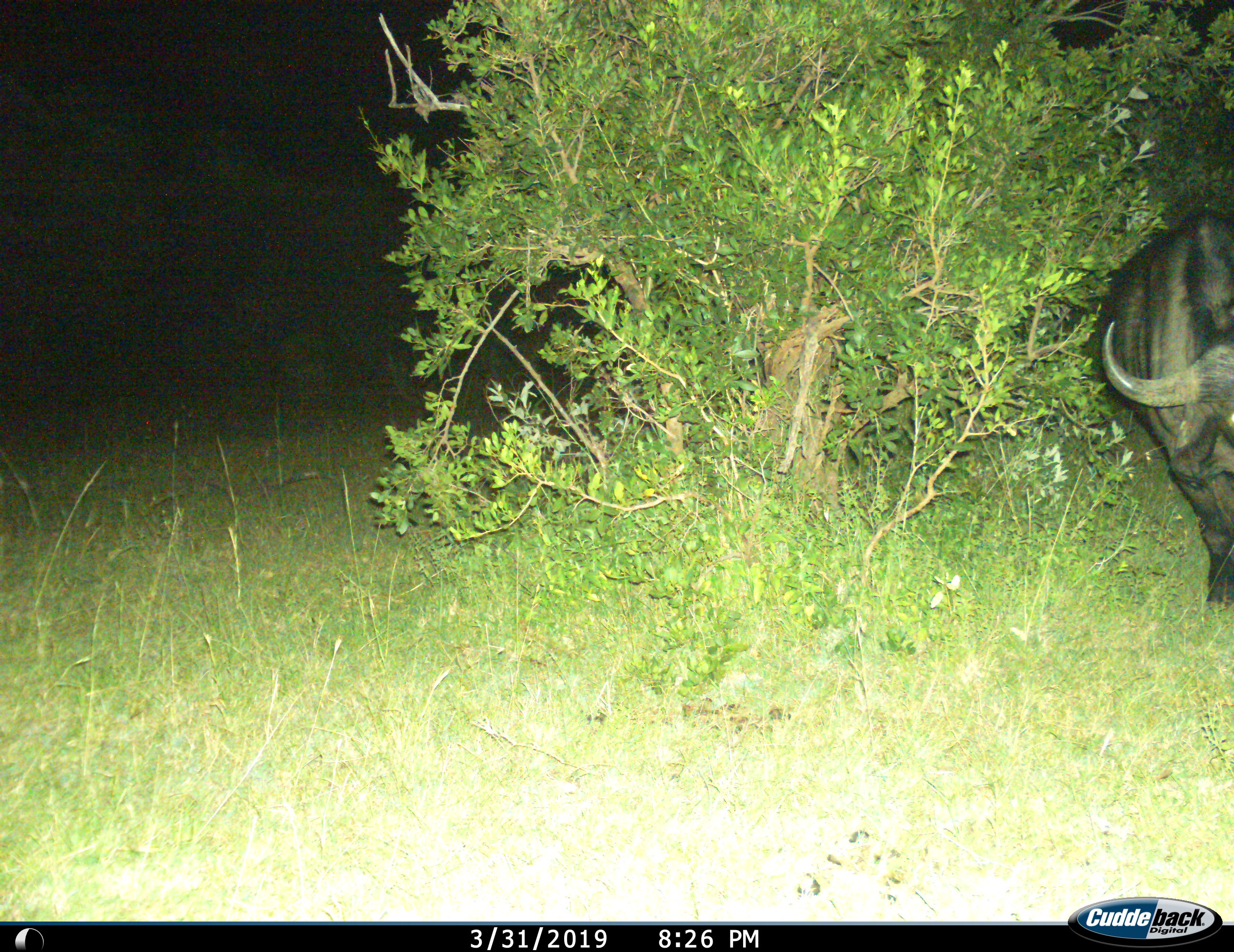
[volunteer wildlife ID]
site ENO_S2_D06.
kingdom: Animalia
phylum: Chordata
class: Mammalia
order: Artiodactyla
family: Bovidae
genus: Syncerus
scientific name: Syncerus caffer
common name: african buffalo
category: buffalo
Buffalo (african buffalo) (Syncerus caffer), count 1. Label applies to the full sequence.